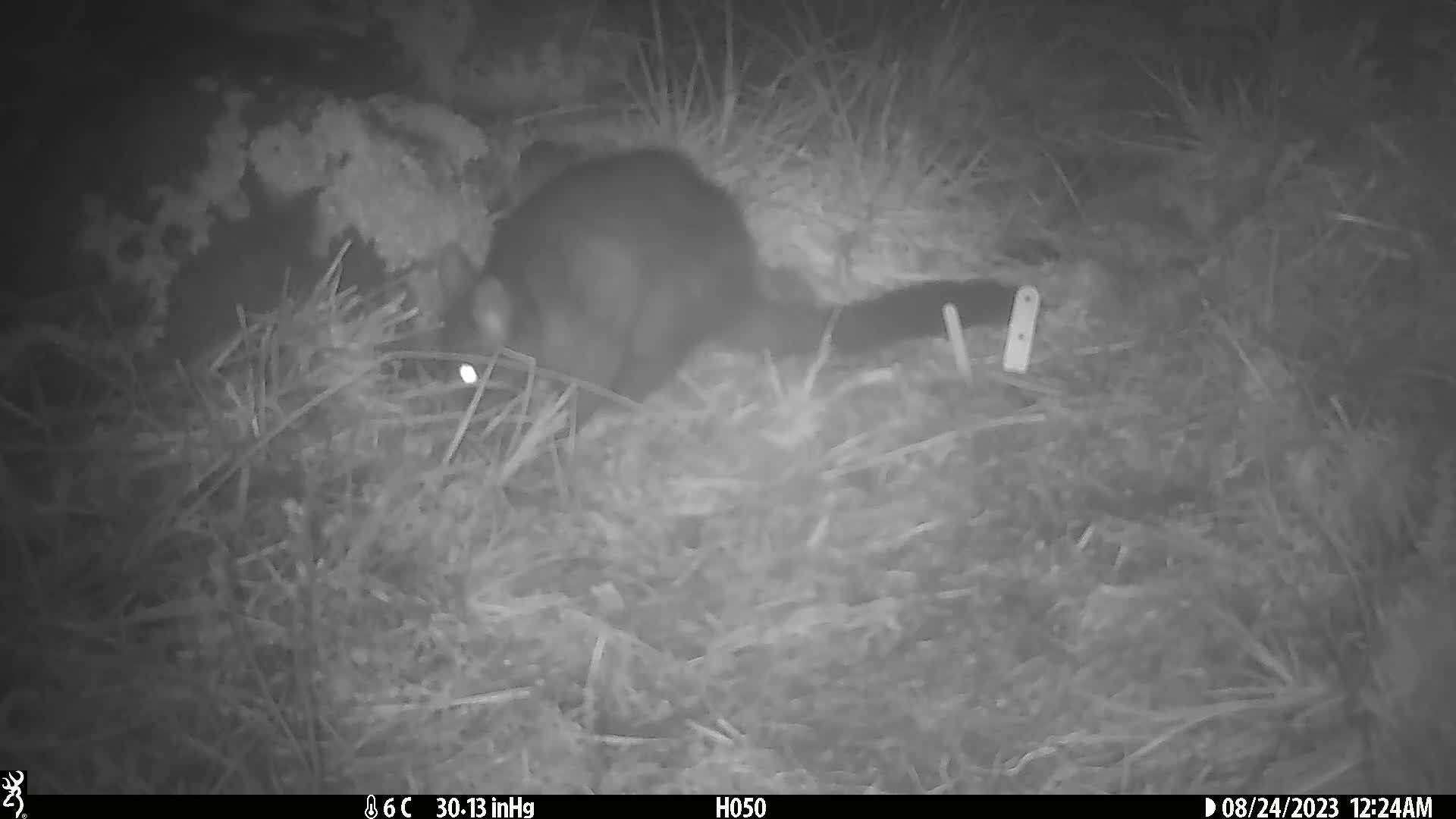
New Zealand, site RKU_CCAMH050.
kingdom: Animalia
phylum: Chordata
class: Mammalia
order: Diprotodontia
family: Phalangeridae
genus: Trichosurus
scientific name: Trichosurus vulpecula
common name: common brushtail possum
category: possum